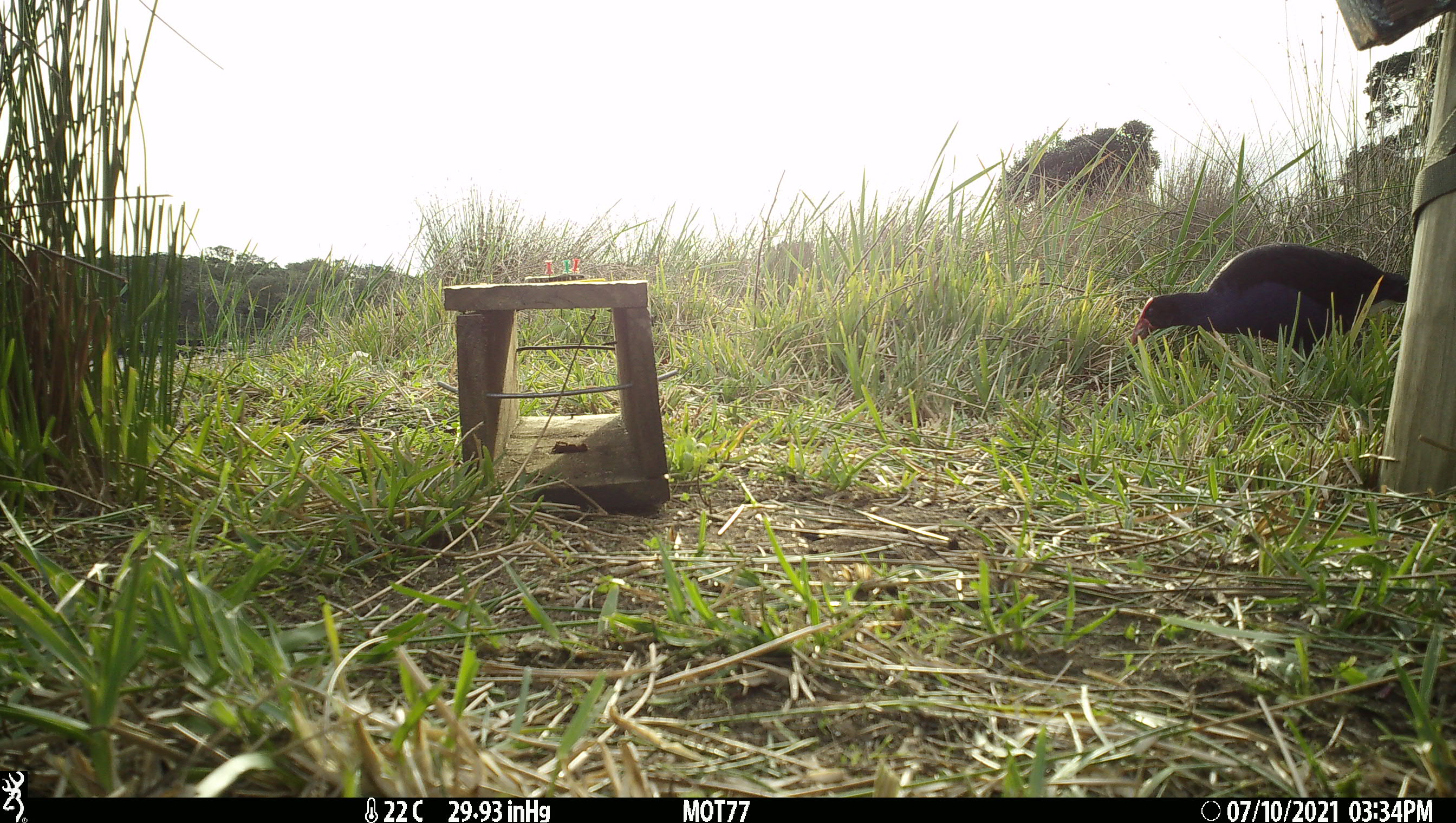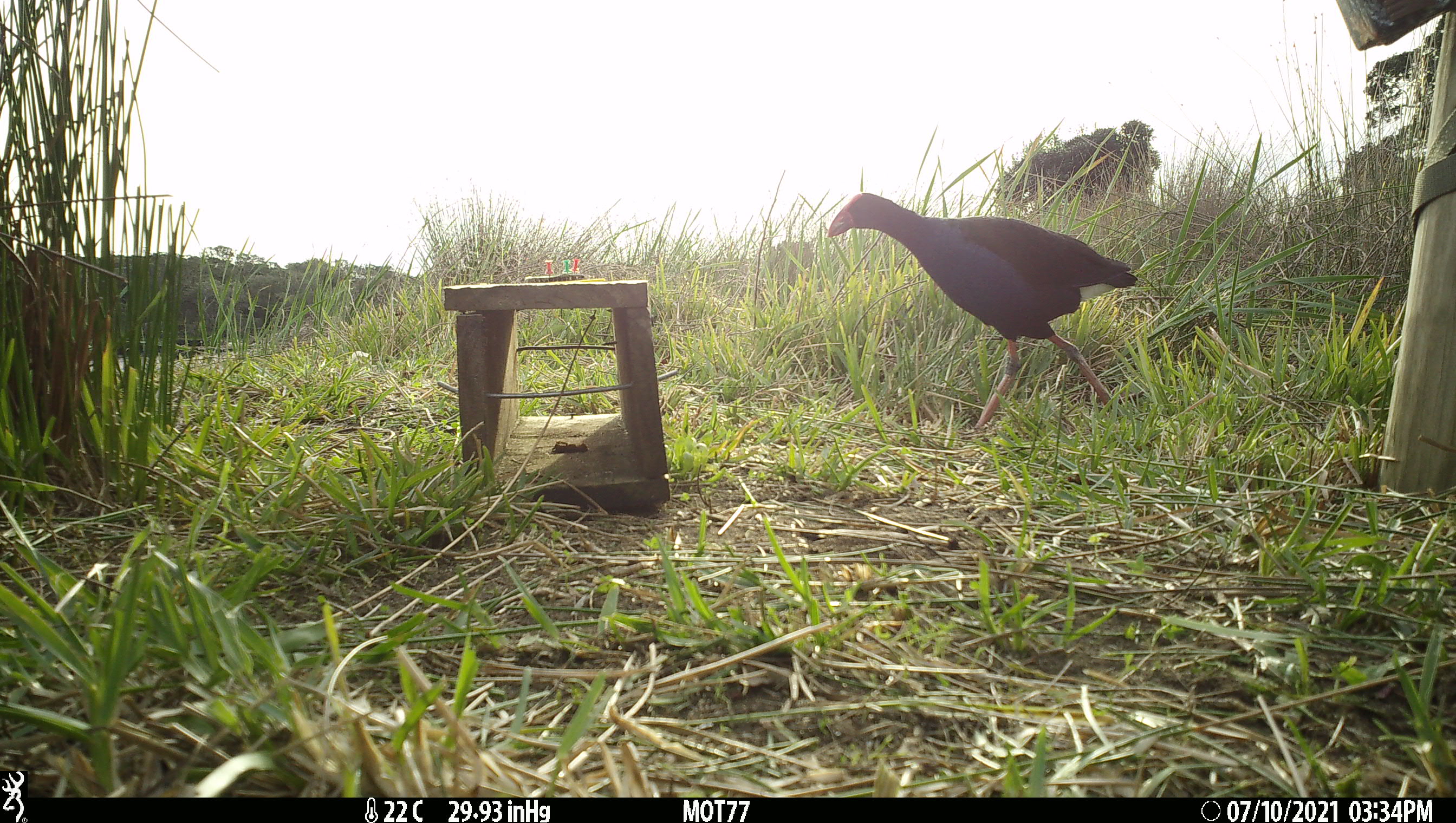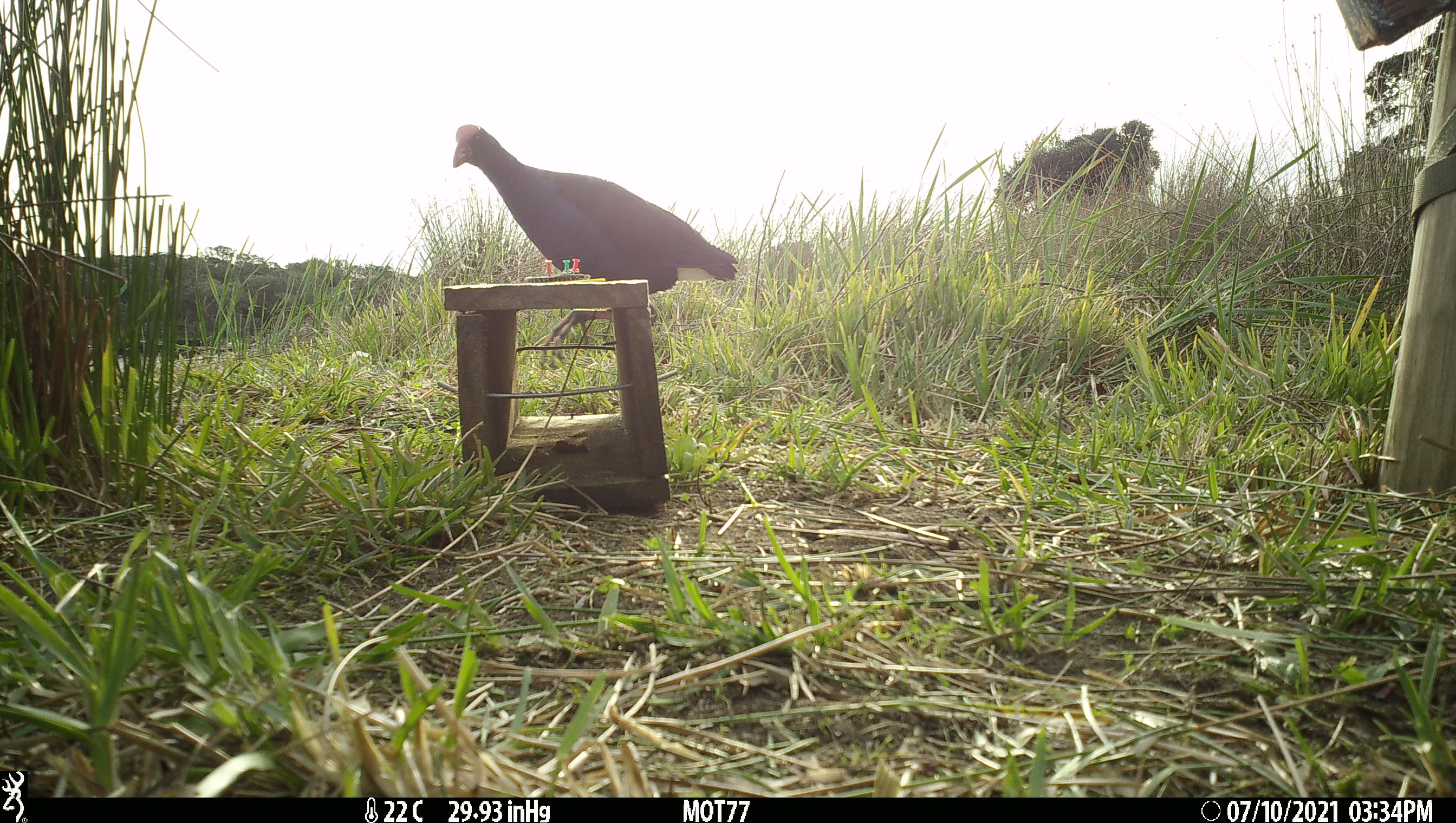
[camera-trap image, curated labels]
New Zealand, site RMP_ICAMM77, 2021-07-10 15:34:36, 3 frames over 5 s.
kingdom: Animalia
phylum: Chordata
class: Aves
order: Gruiformes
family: Rallidae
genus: Porphyrio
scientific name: Porphyrio melanotus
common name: australasian swamphen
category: pukeko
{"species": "pukeko (australasian swamphen) (Porphyrio melanotus)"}